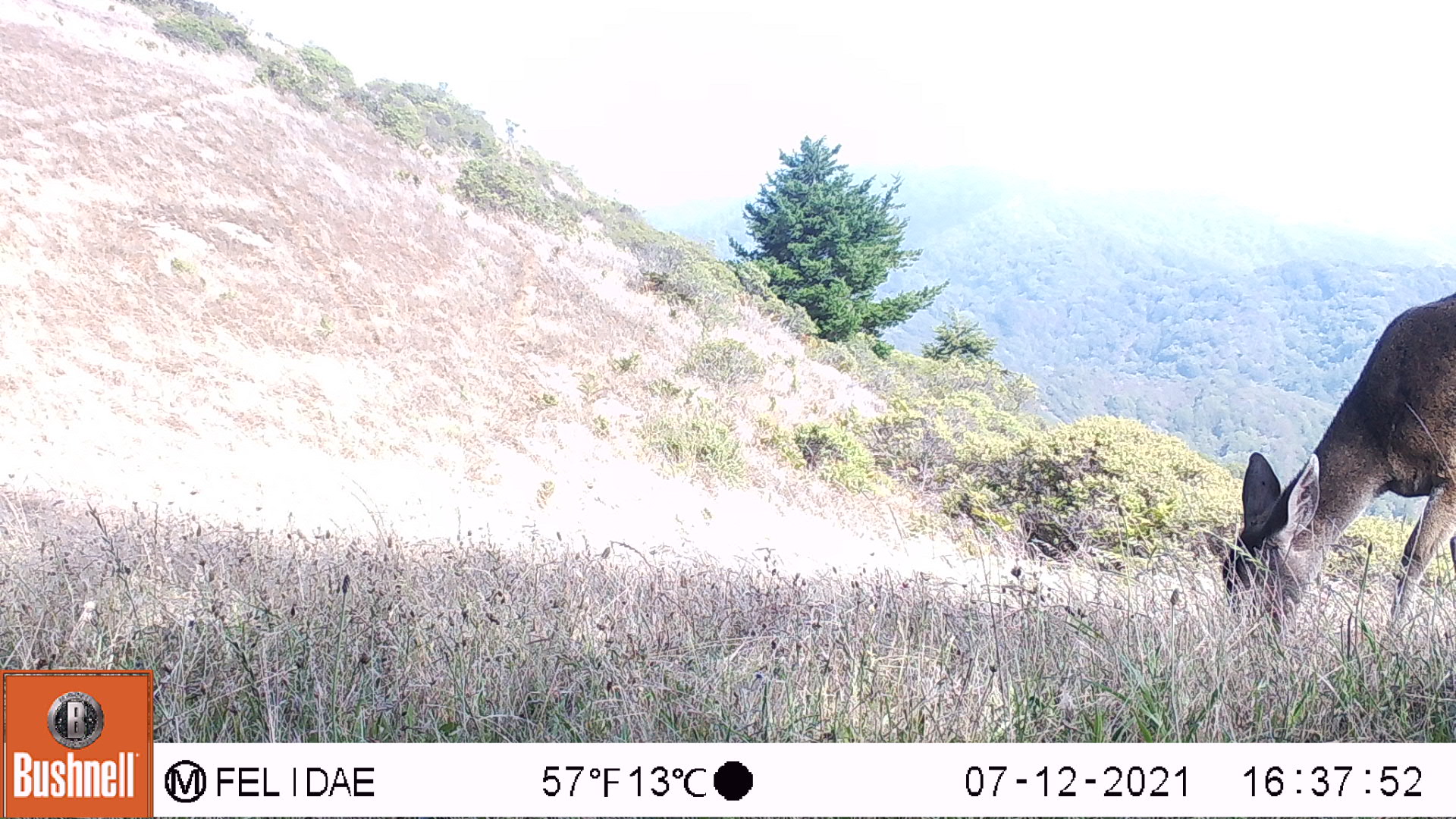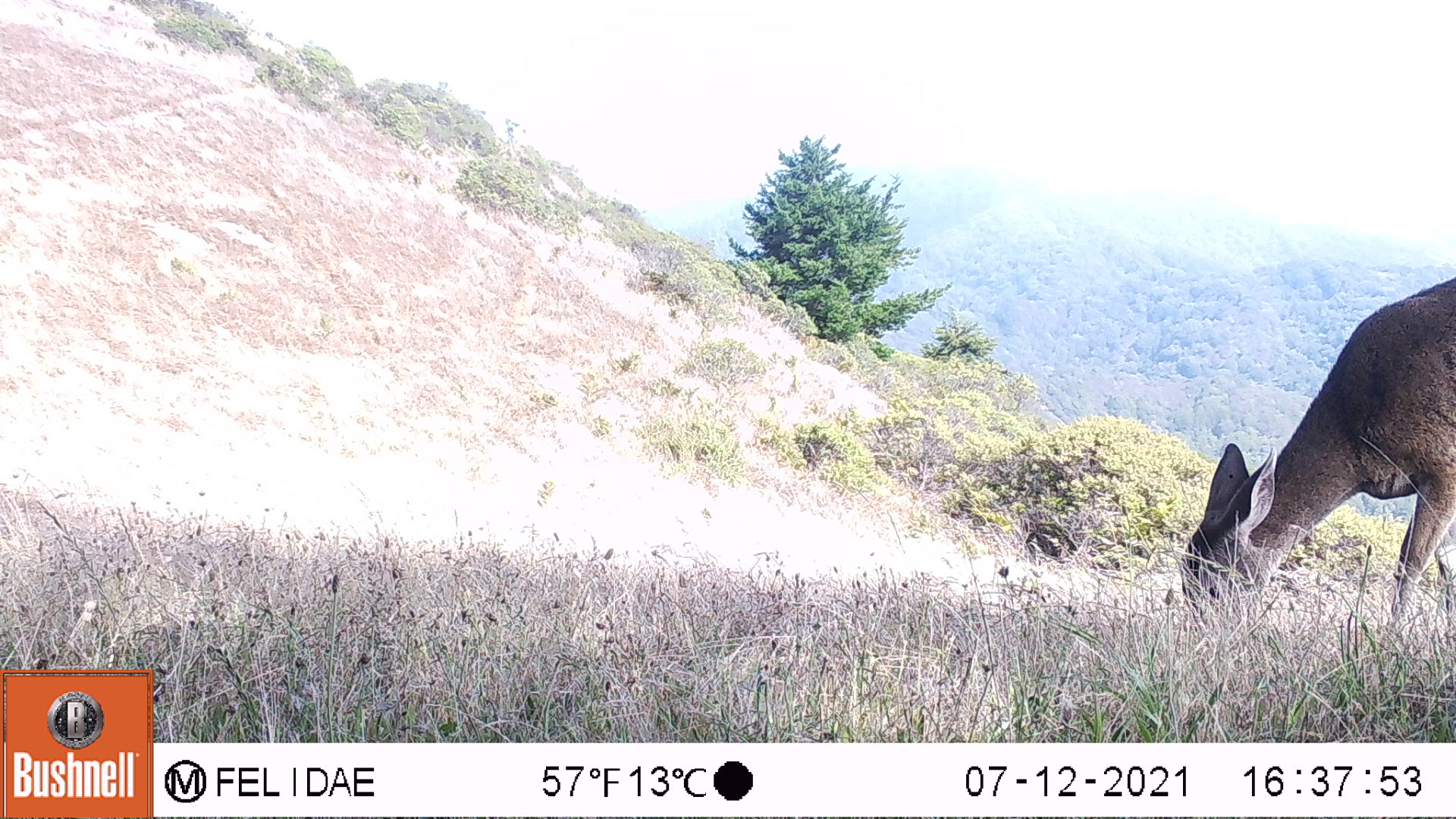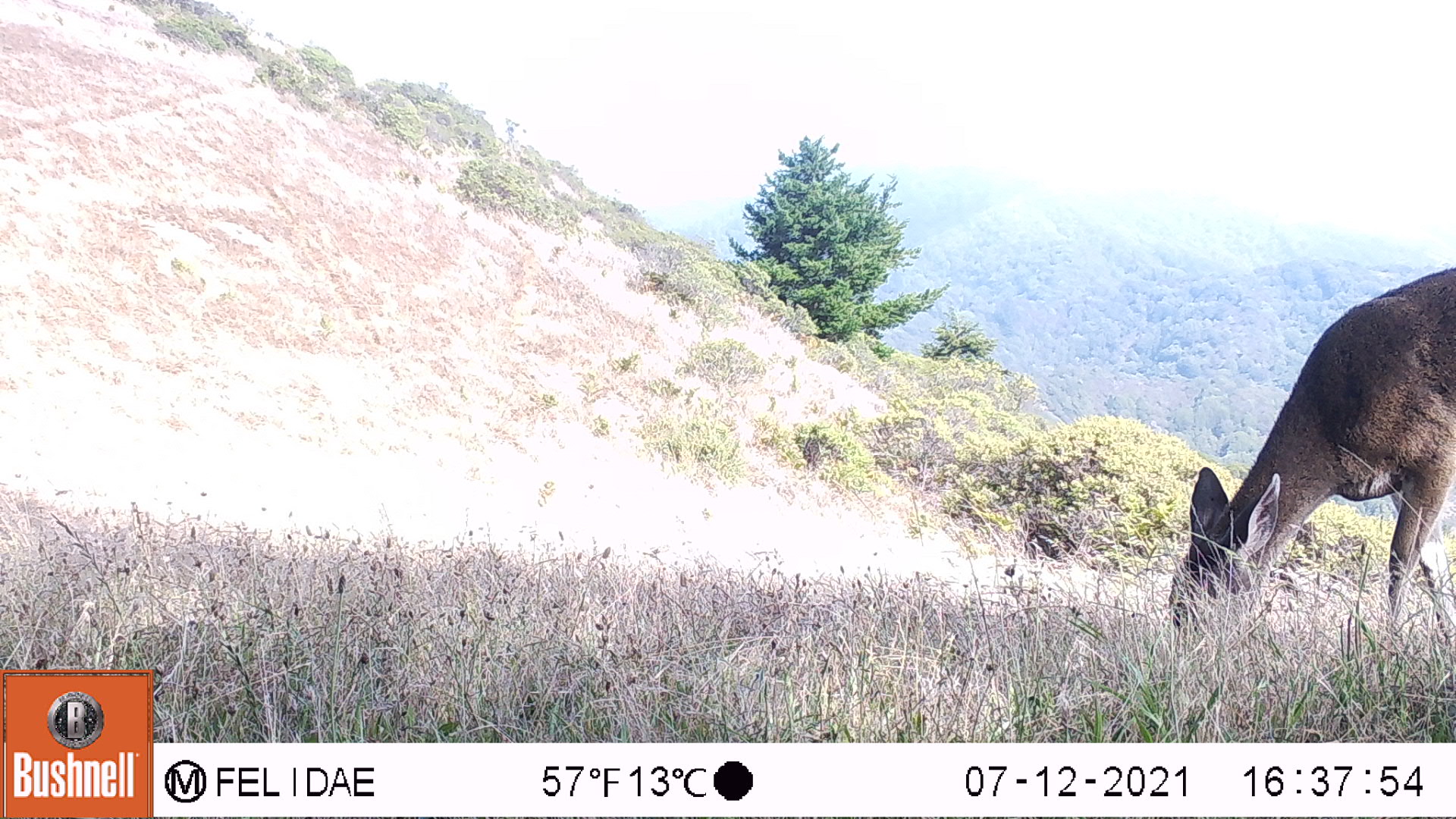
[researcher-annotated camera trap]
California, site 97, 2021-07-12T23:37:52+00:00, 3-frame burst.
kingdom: Animalia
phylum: Chordata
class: Mammalia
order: Artiodactyla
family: Cervidae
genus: Odocoileus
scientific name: Odocoileus hemionus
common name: mule deer